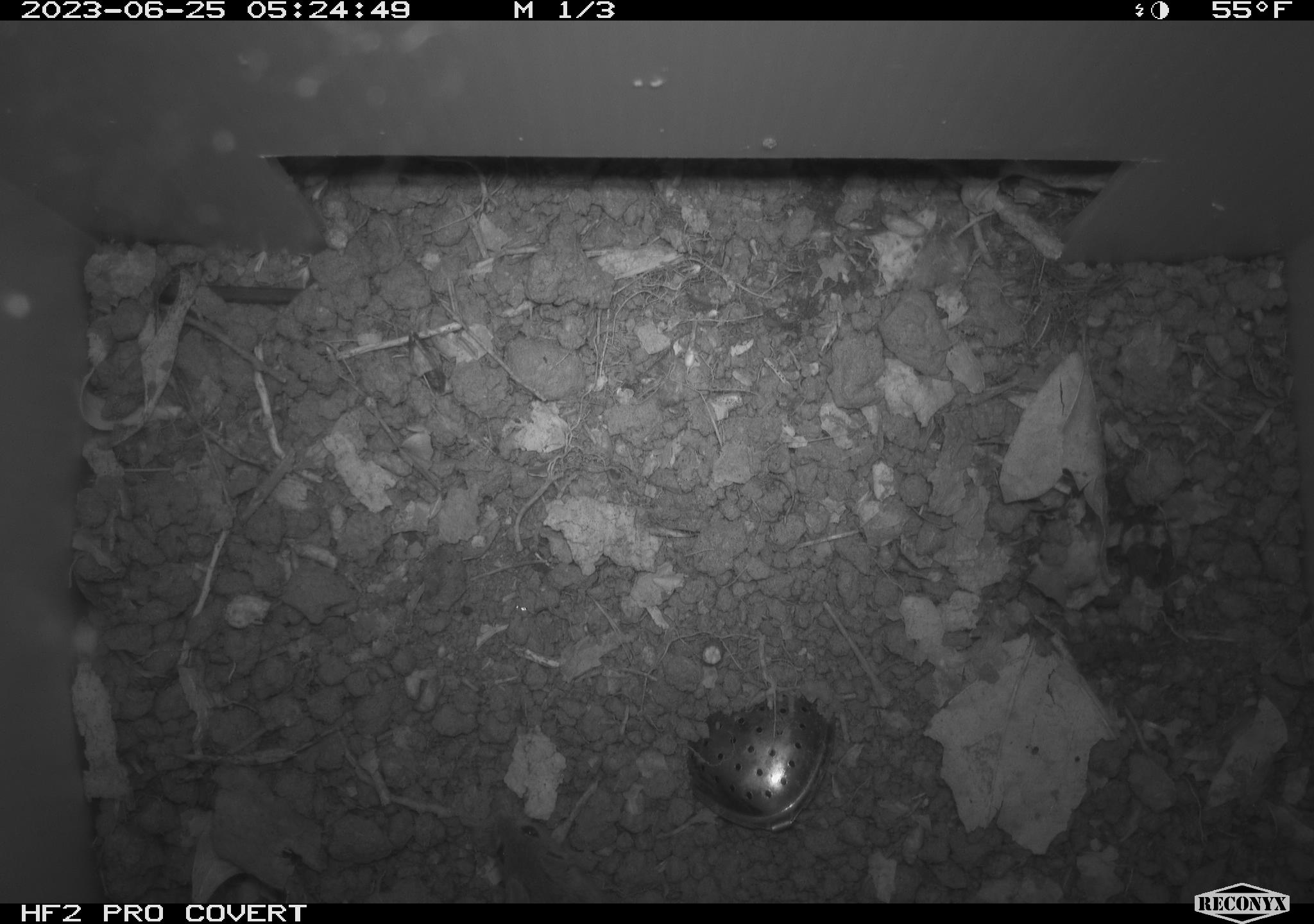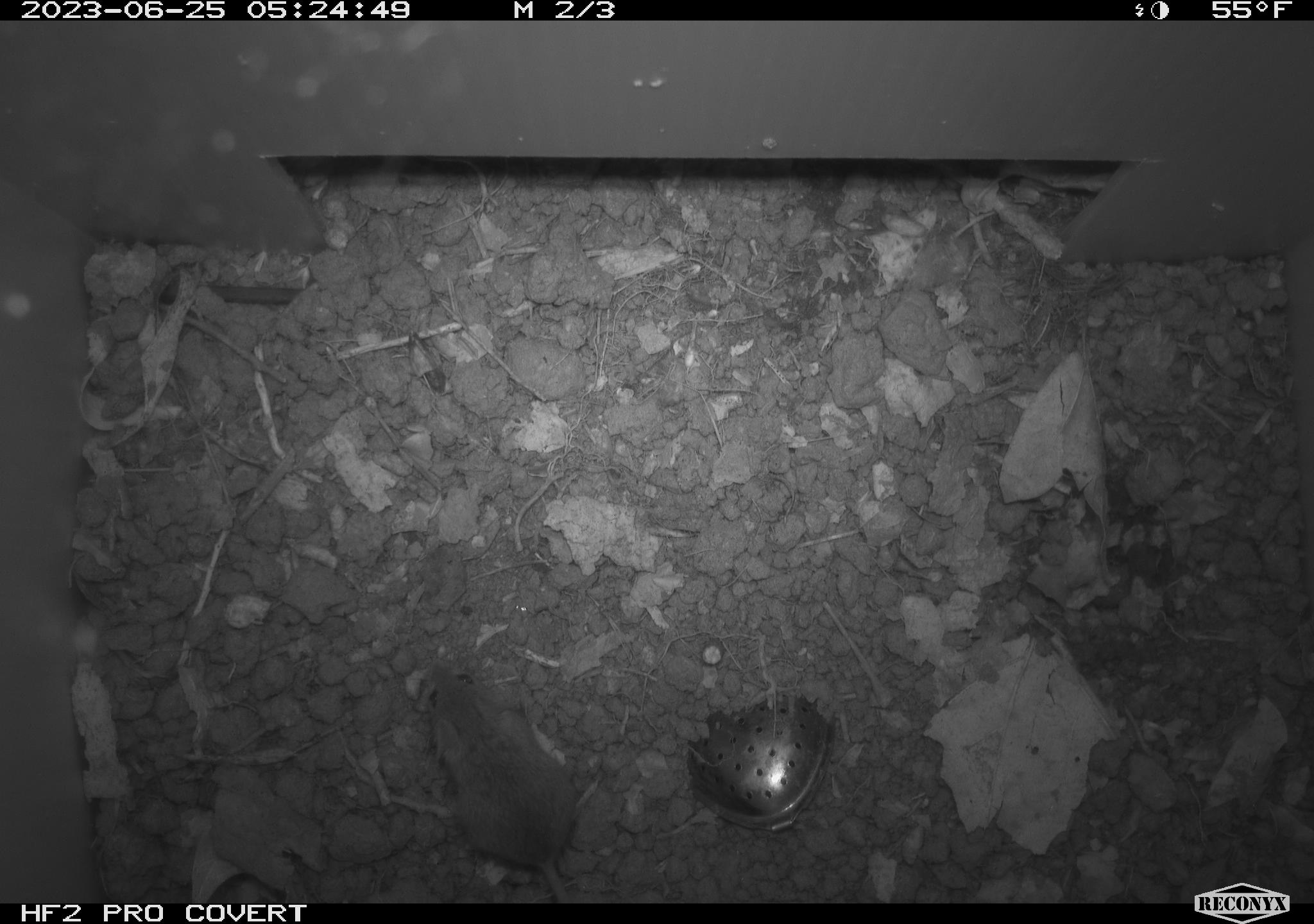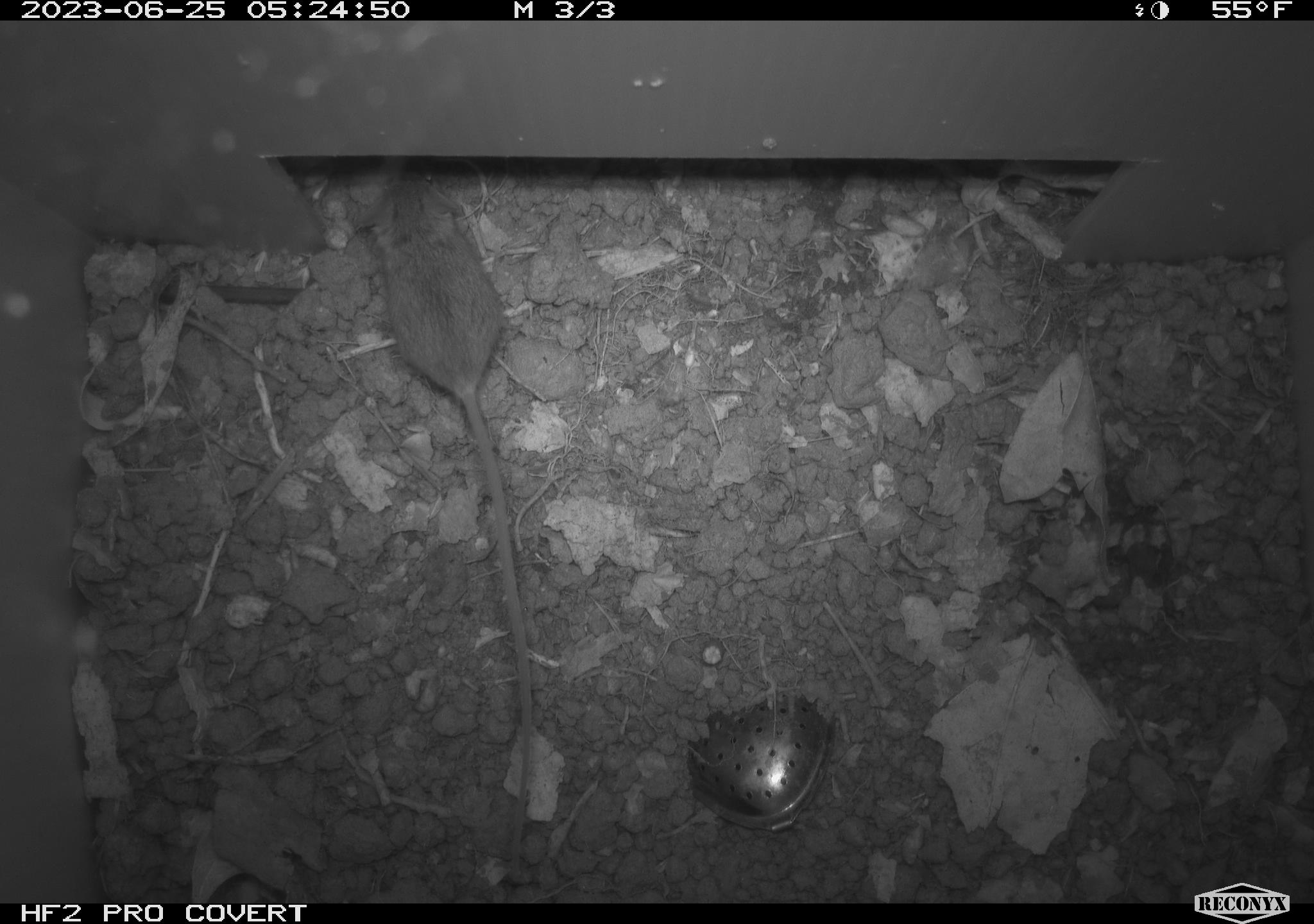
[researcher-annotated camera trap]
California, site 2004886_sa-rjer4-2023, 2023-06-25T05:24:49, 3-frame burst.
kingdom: Animalia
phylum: Chordata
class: Mammalia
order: Rodentia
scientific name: Rodentia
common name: mouse species